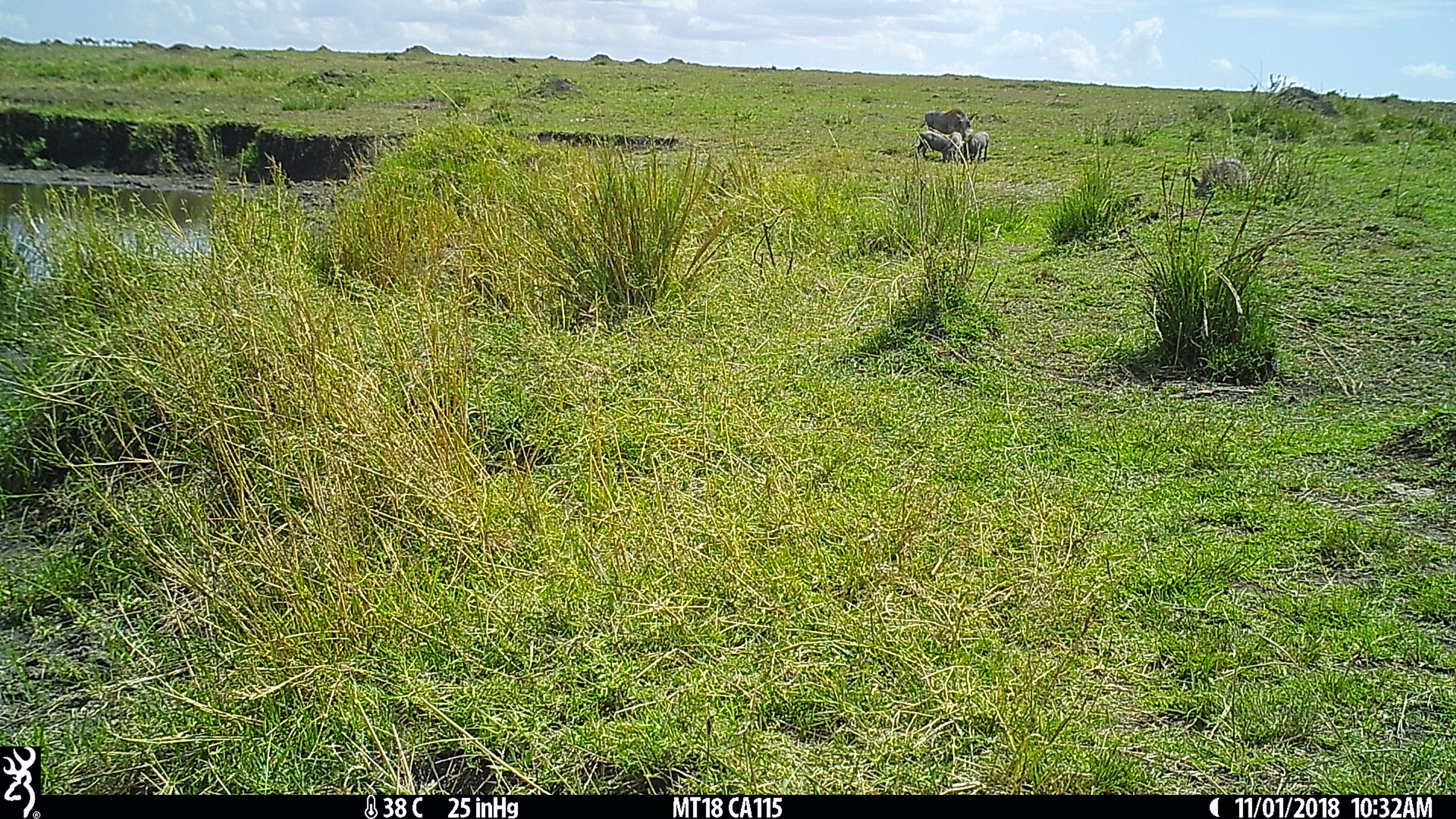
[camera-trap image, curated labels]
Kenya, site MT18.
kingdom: Animalia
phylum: Chordata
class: Mammalia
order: Artiodactyla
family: Suidae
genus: Phacochoerus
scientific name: Phacochoerus africanus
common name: common warthog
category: warthog